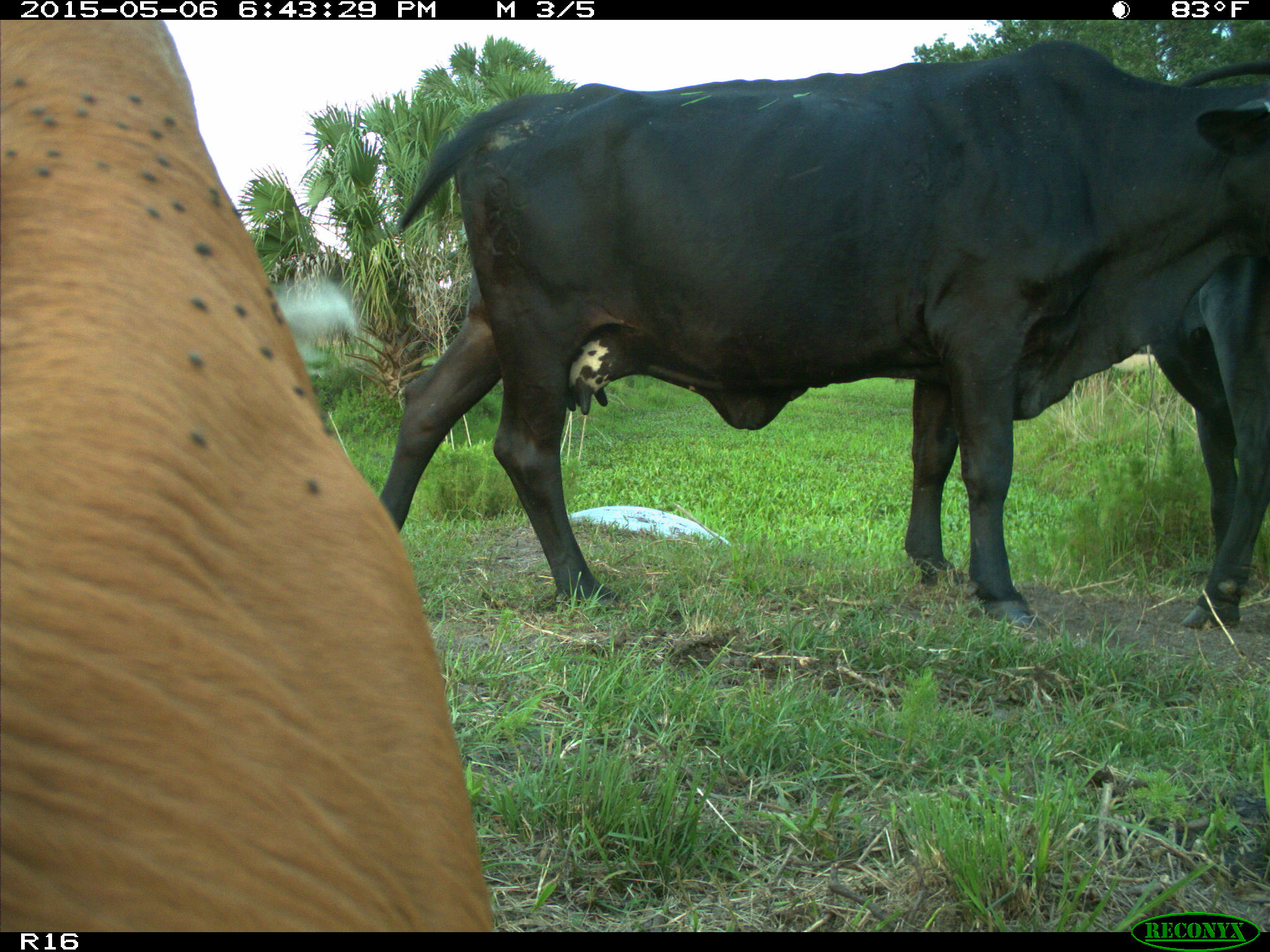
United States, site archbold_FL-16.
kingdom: Animalia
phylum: Chordata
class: Mammalia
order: Artiodactyla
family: Bovidae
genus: Bos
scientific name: Bos taurus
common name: domestic cow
Bos taurus (domestic cow).